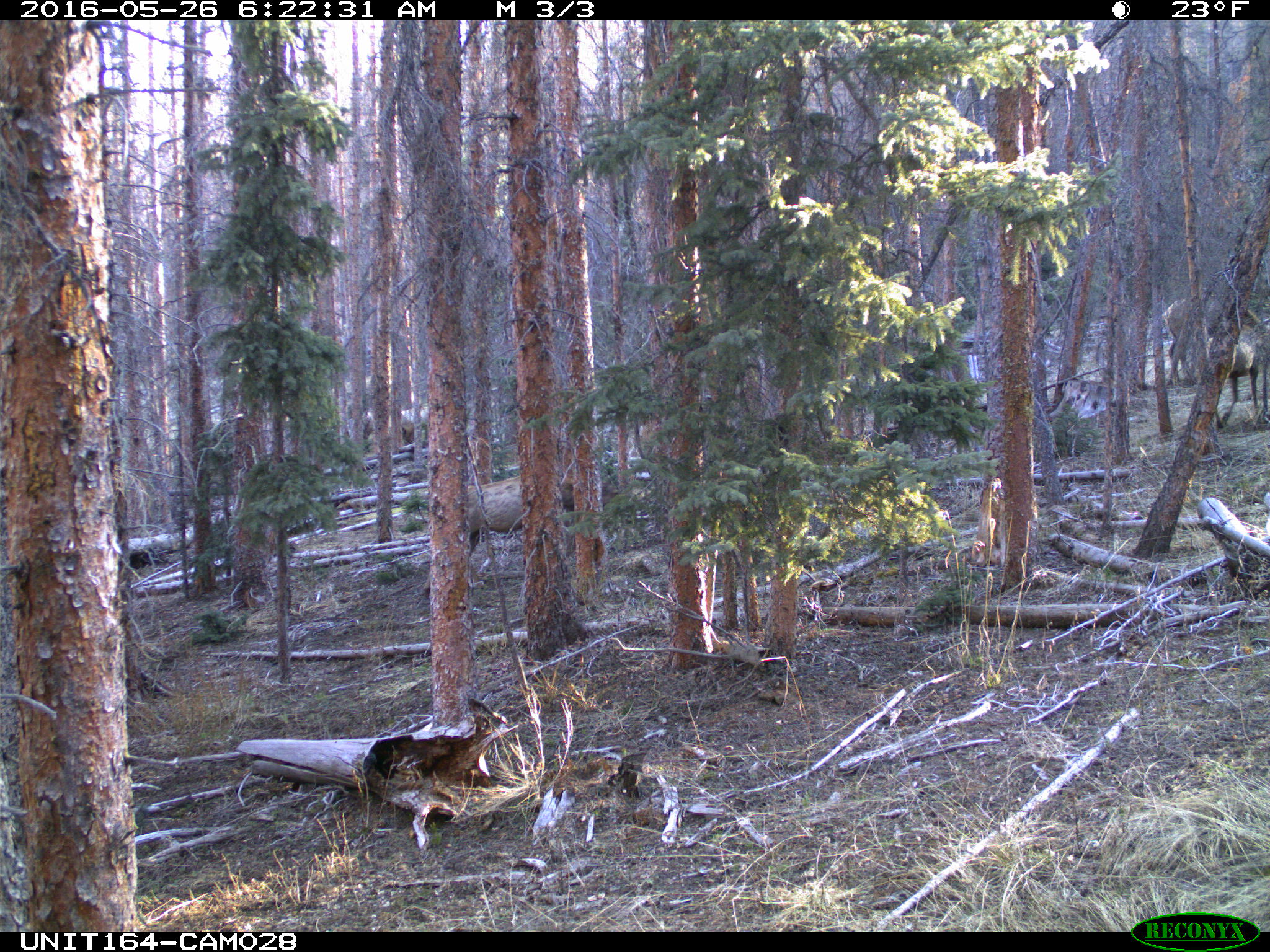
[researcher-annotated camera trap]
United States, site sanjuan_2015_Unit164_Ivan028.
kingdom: Animalia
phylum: Chordata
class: Mammalia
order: Artiodactyla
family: Cervidae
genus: Cervus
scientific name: Cervus elaphus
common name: red deer